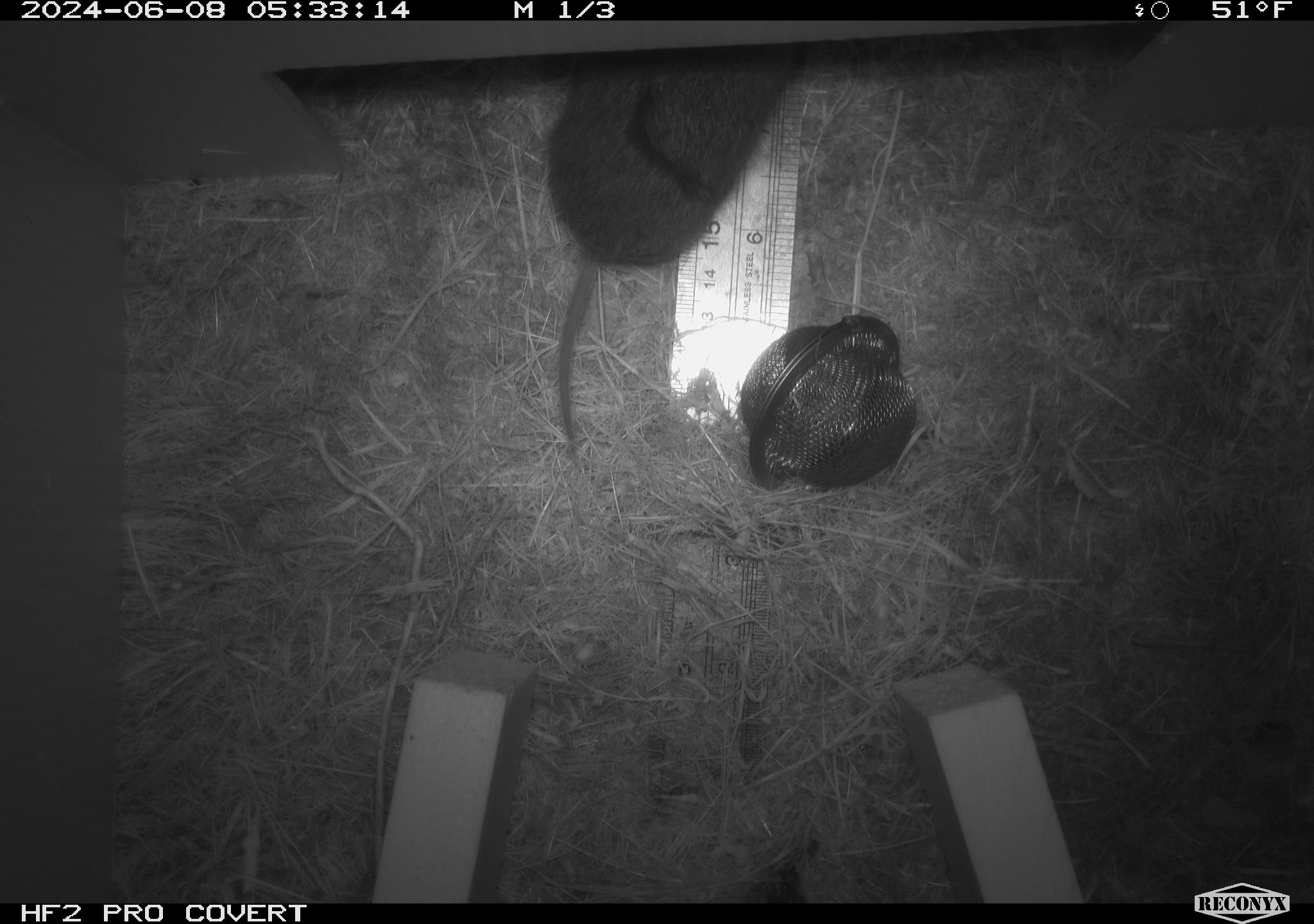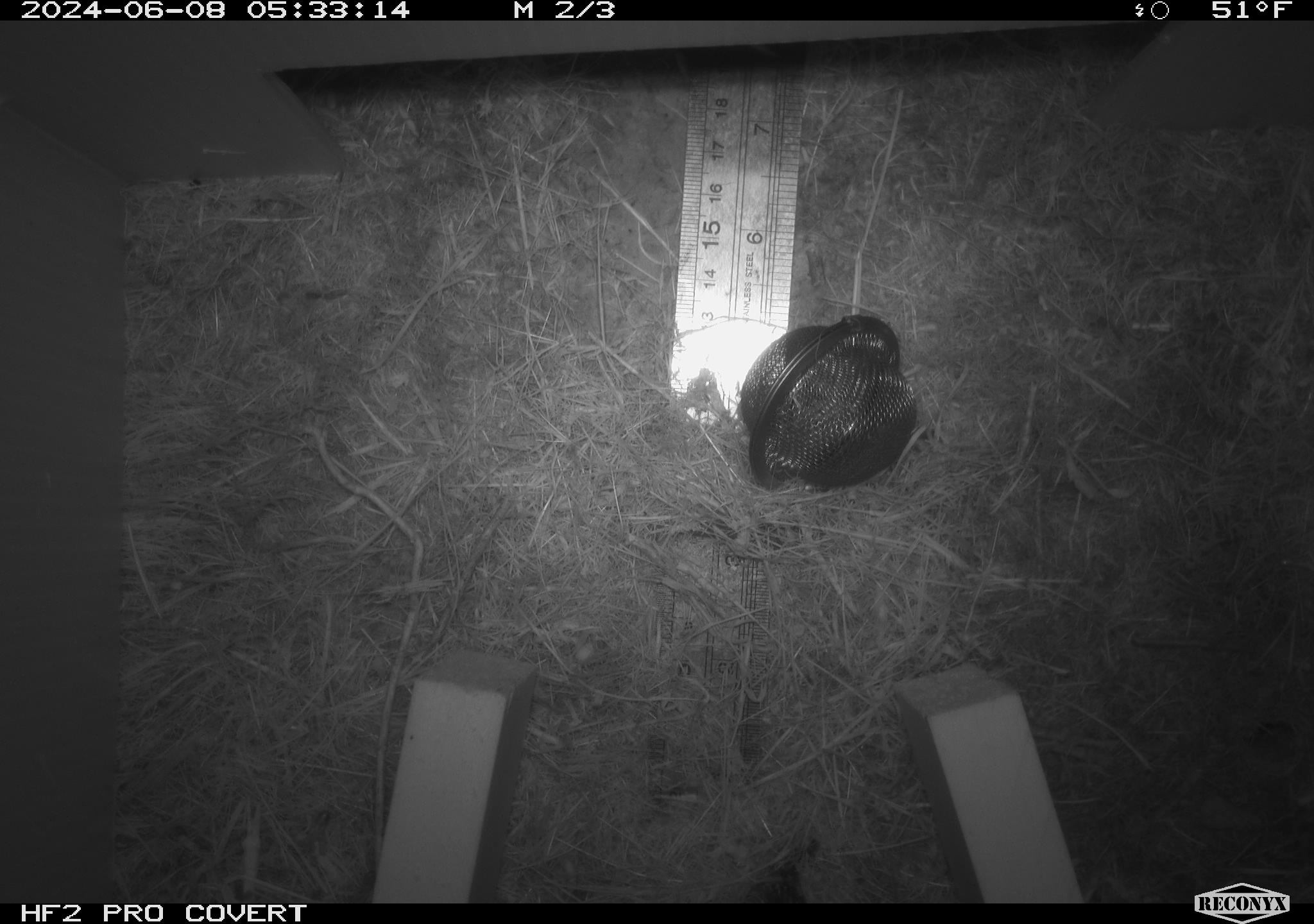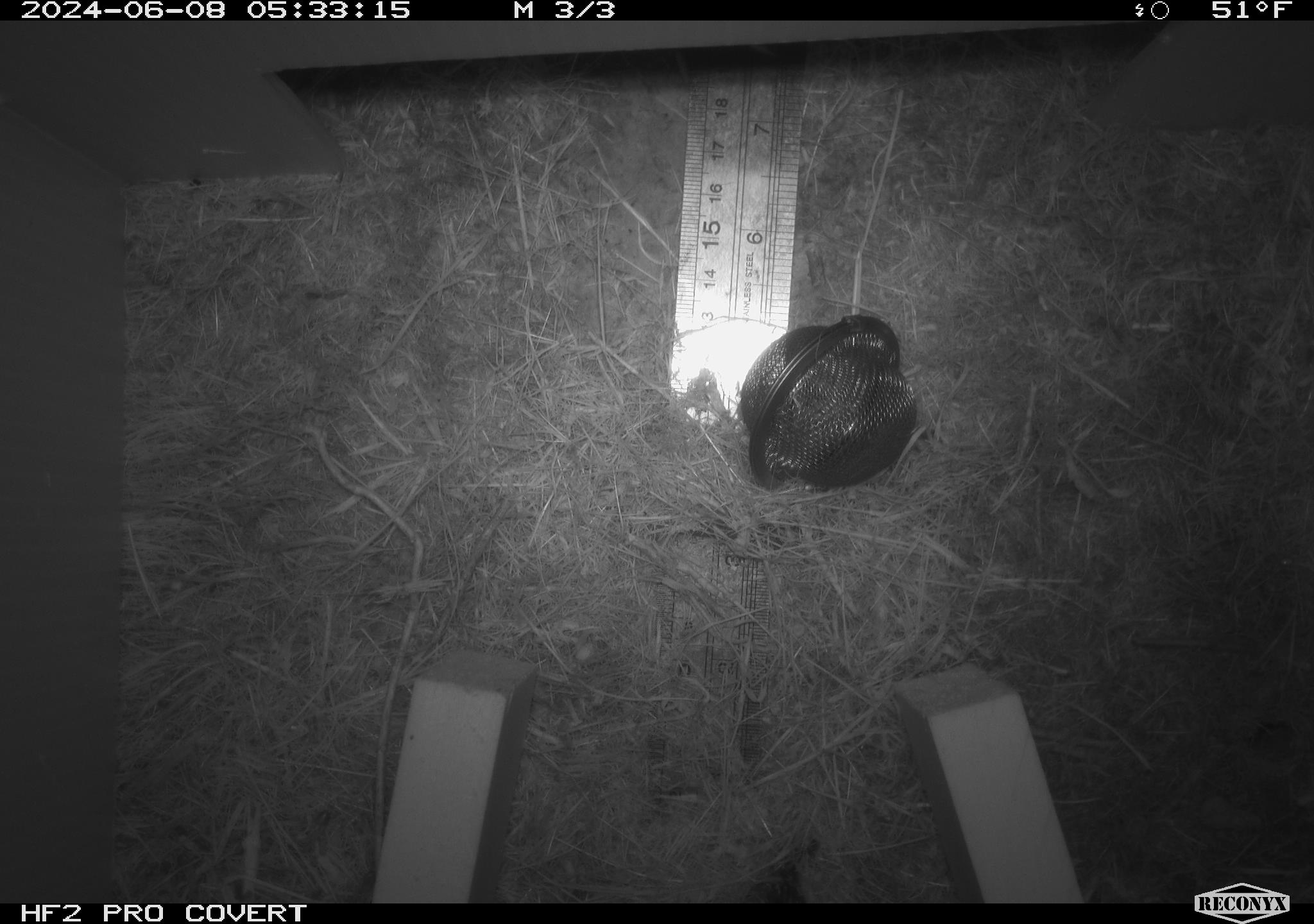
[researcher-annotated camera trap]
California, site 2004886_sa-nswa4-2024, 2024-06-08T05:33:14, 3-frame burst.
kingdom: Animalia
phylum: Chordata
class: Mammalia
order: Rodentia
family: Cricetidae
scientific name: Arvicolinae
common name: voles, lemmings, and muskrats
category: arvicolinae subfamily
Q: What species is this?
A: Arvicolinae subfamily (voles, lemmings, and muskrats) (Arvicolinae).